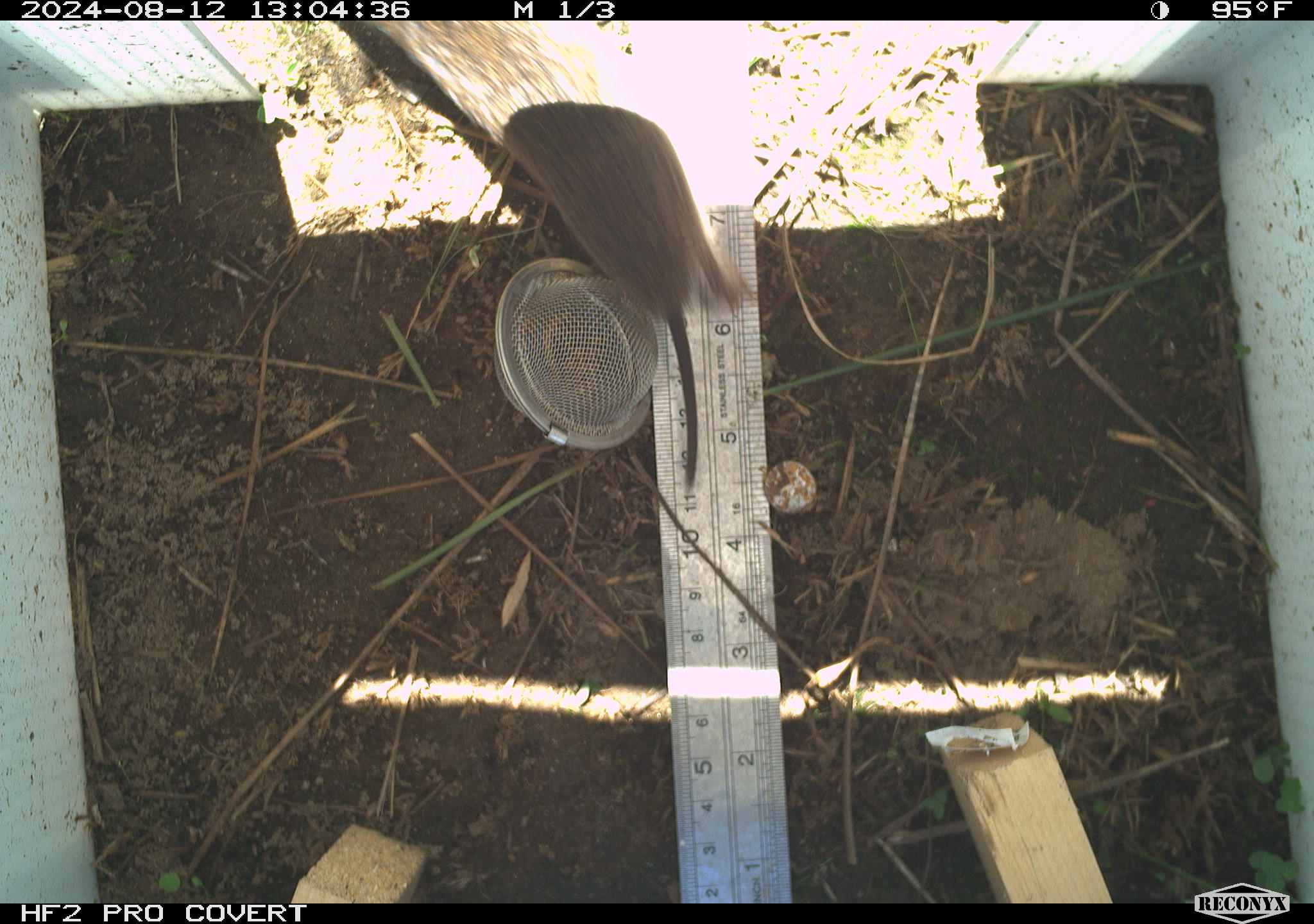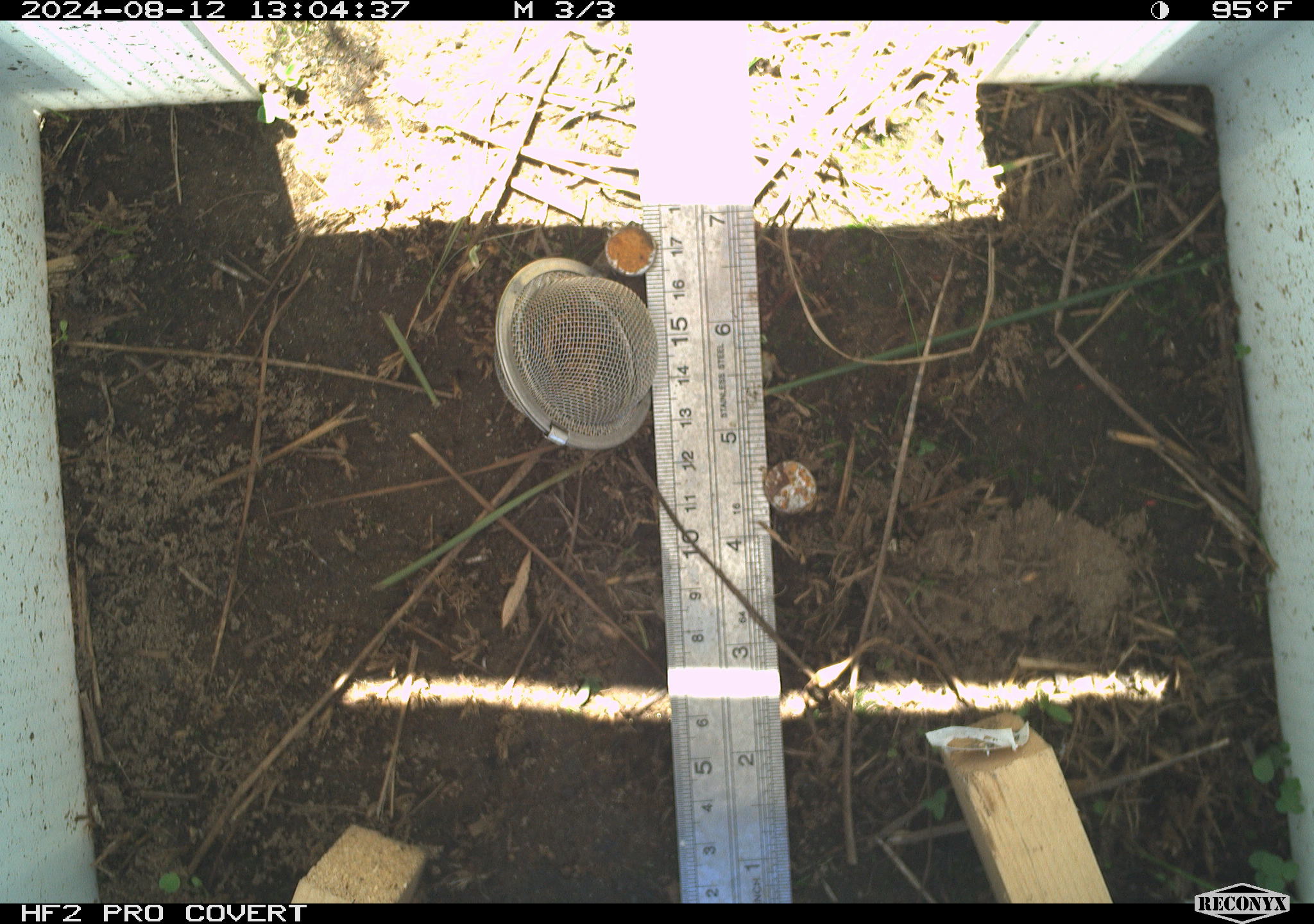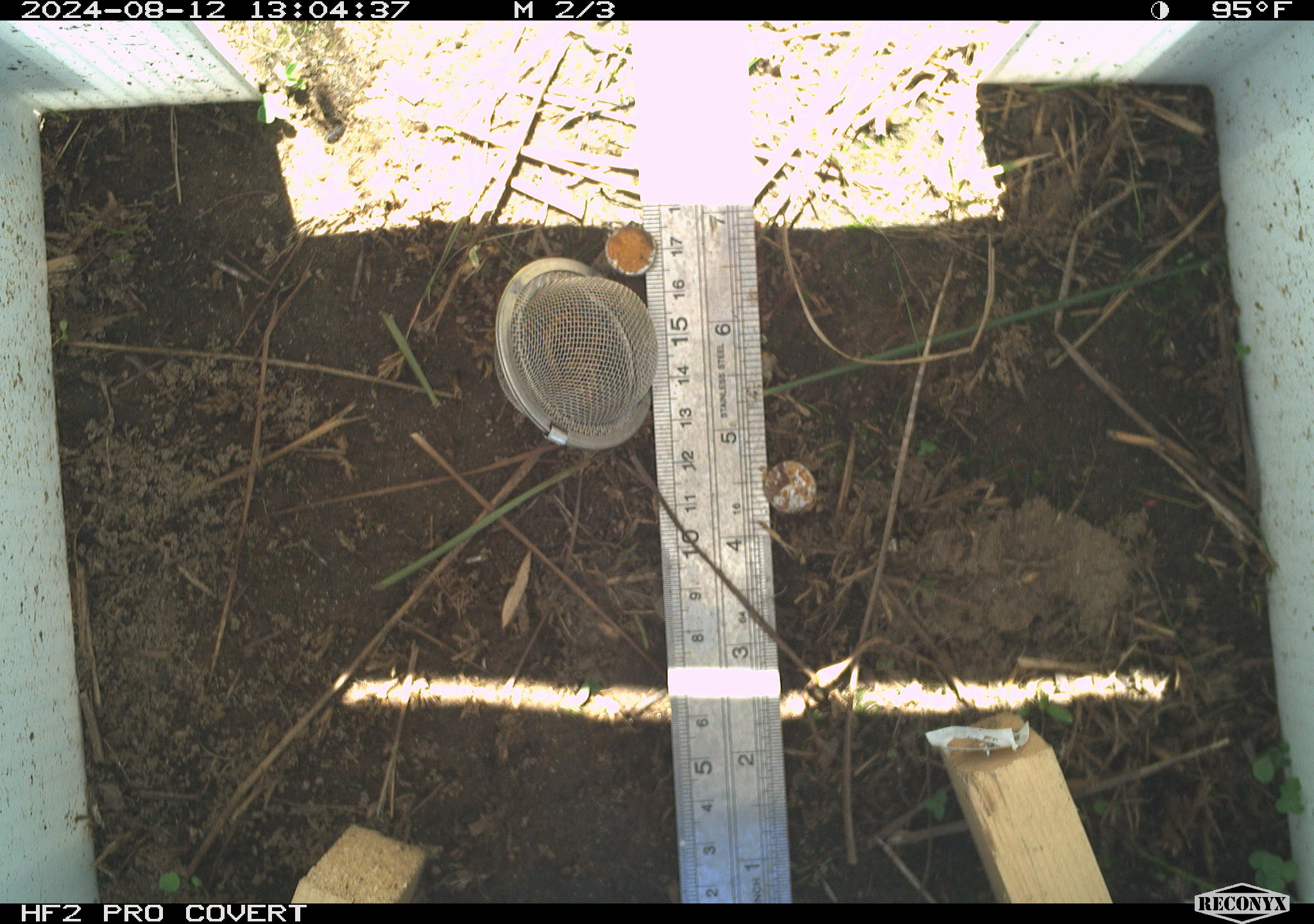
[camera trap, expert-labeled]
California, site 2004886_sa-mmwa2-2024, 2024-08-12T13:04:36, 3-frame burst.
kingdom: Animalia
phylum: Chordata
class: Mammalia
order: Rodentia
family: Cricetidae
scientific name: Arvicolinae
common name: voles, lemmings, and muskrats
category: arvicolinae subfamily